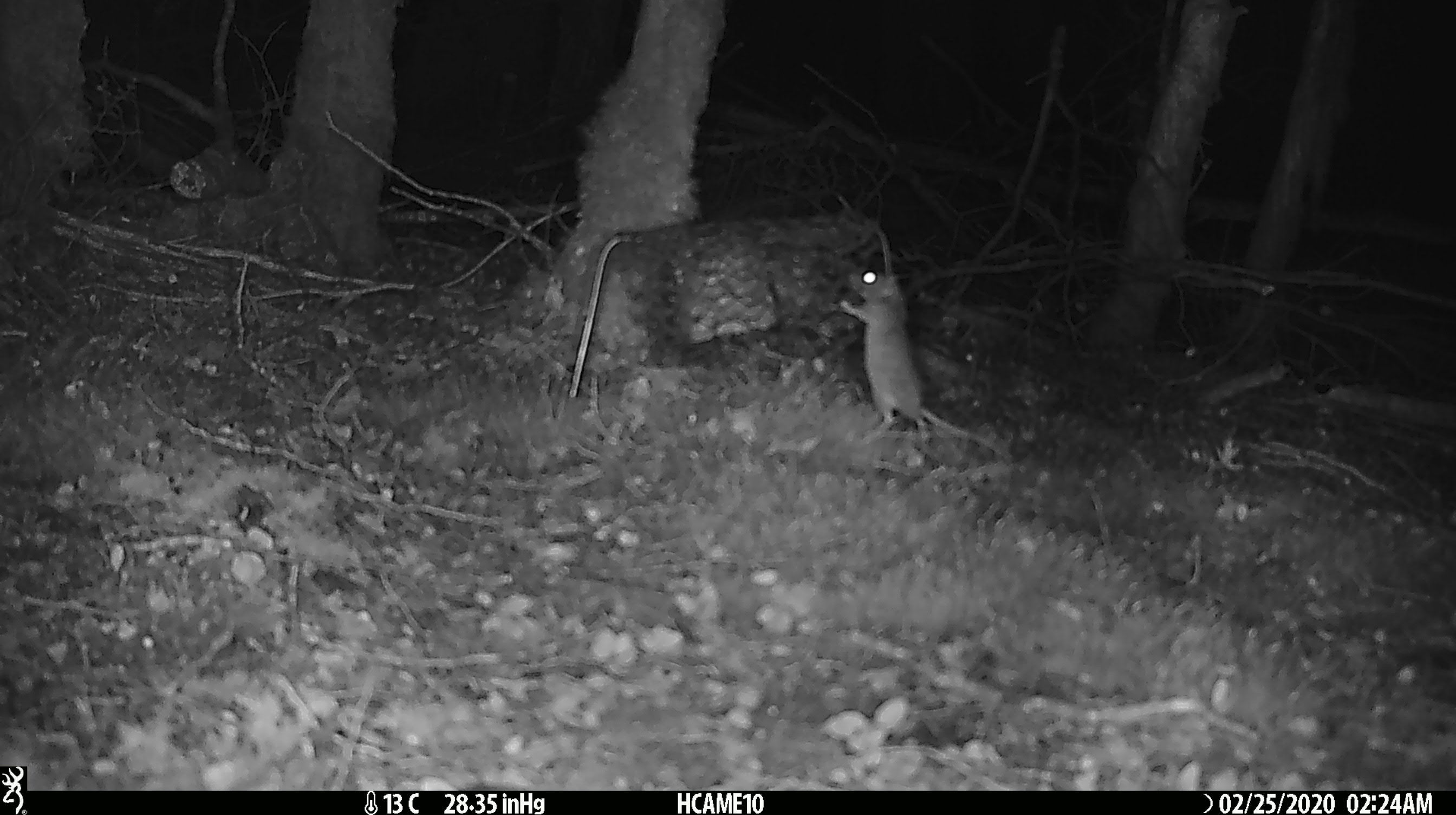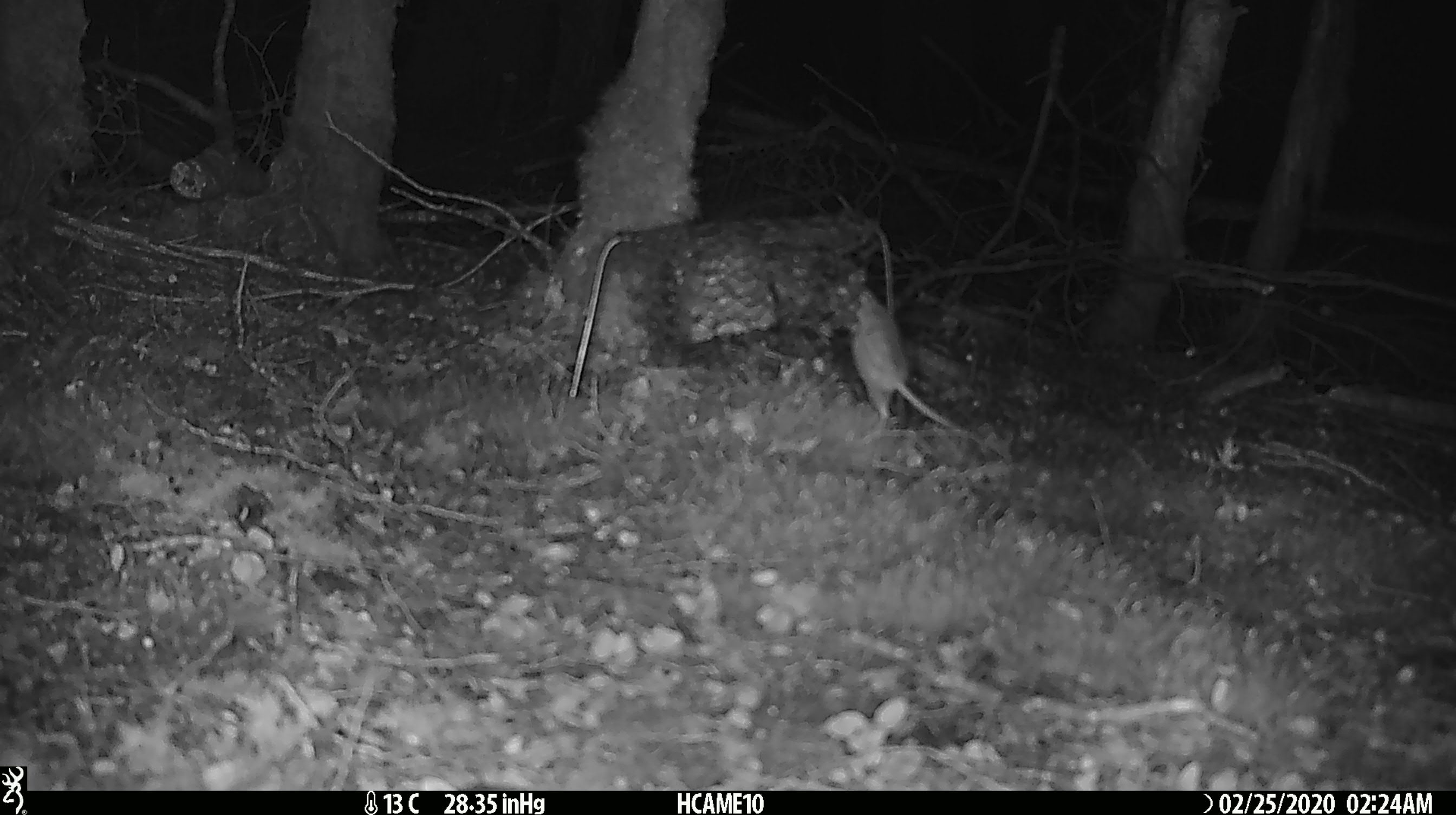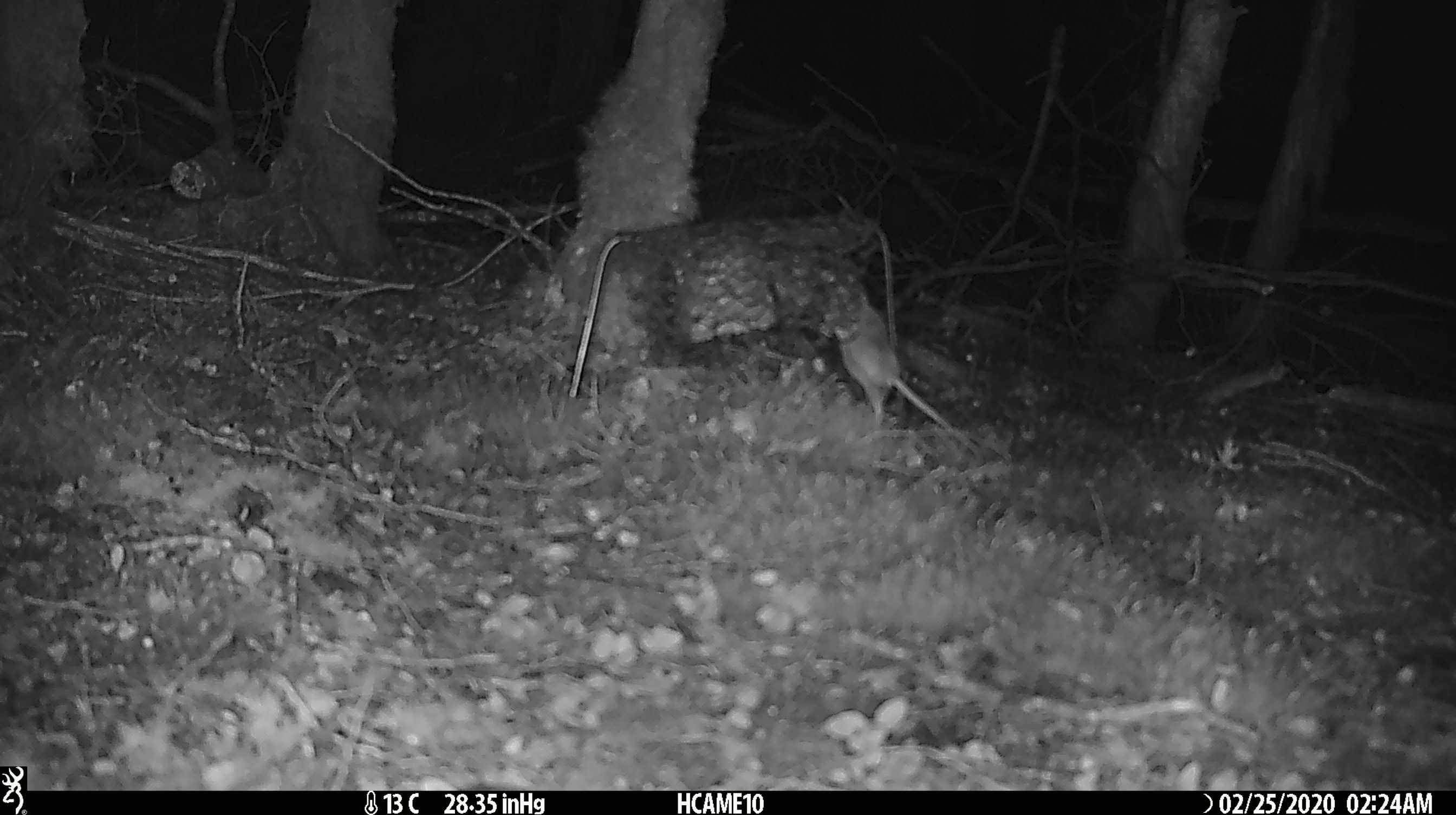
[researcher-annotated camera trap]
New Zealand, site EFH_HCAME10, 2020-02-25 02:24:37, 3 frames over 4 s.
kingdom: Animalia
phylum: Chordata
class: Mammalia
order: Rodentia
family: Muridae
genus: Mus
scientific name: Mus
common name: mouse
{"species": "mouse (Mus)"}